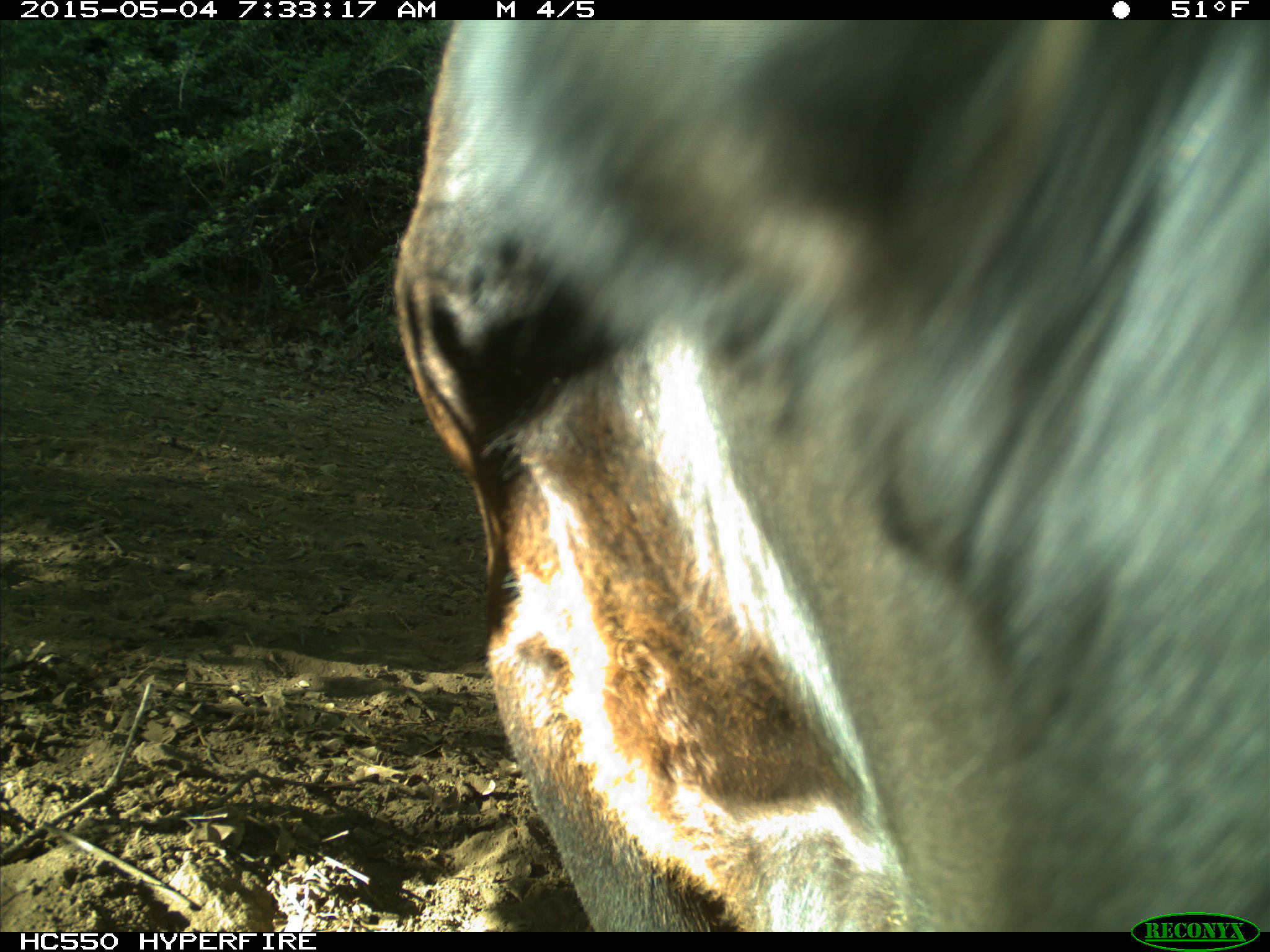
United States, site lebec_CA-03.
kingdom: Animalia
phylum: Chordata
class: Mammalia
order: Artiodactyla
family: Bovidae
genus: Bos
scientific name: Bos taurus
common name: domestic cow